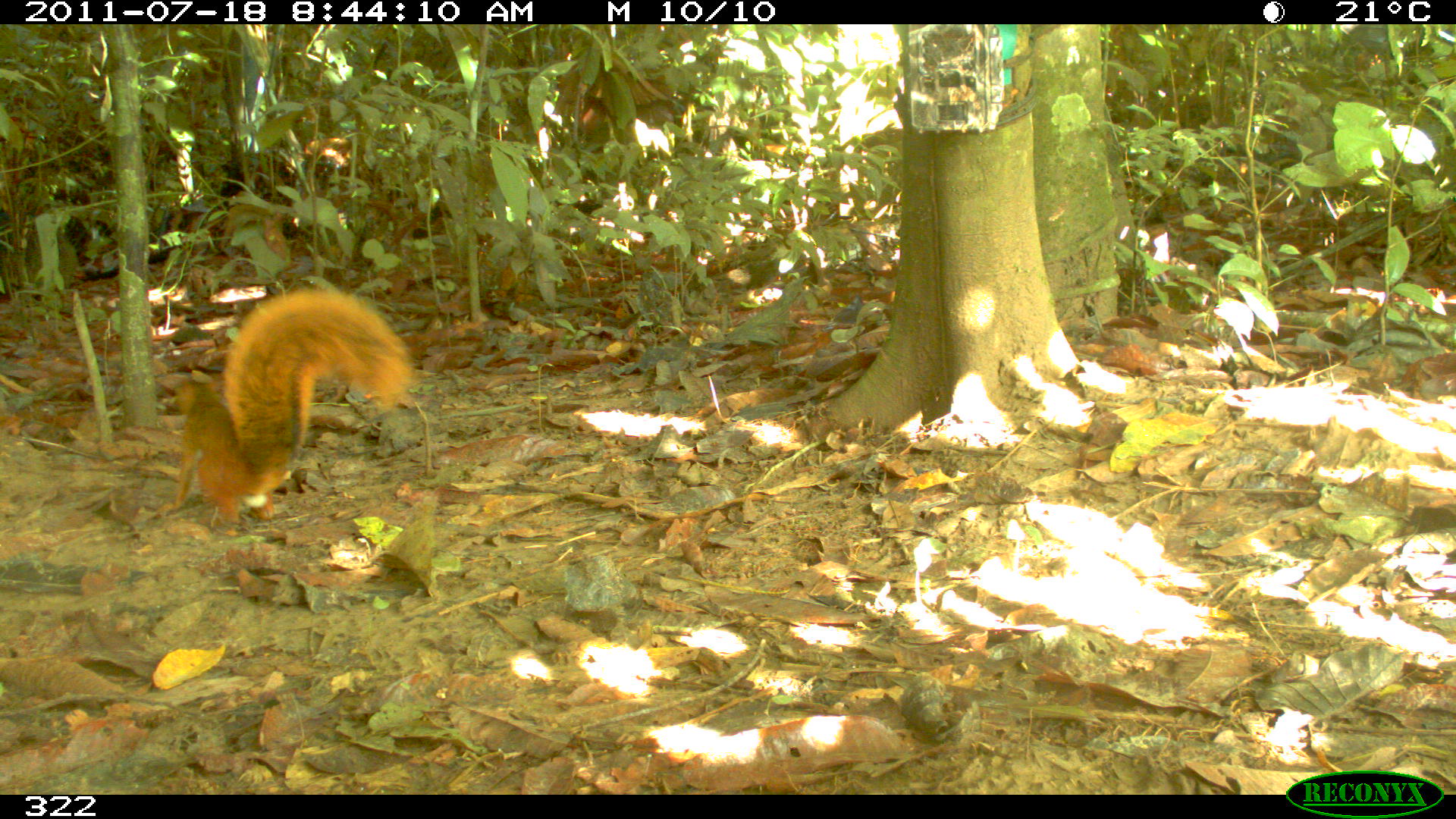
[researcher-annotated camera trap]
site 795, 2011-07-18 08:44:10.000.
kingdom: Animalia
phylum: Chordata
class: Mammalia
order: Rodentia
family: Sciuridae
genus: Sciurus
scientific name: Sciurus spadiceus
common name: southern amazon red squirrel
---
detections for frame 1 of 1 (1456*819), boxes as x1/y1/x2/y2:
sciurus spadiceus: 156/284/415/524; 300/283/315/290